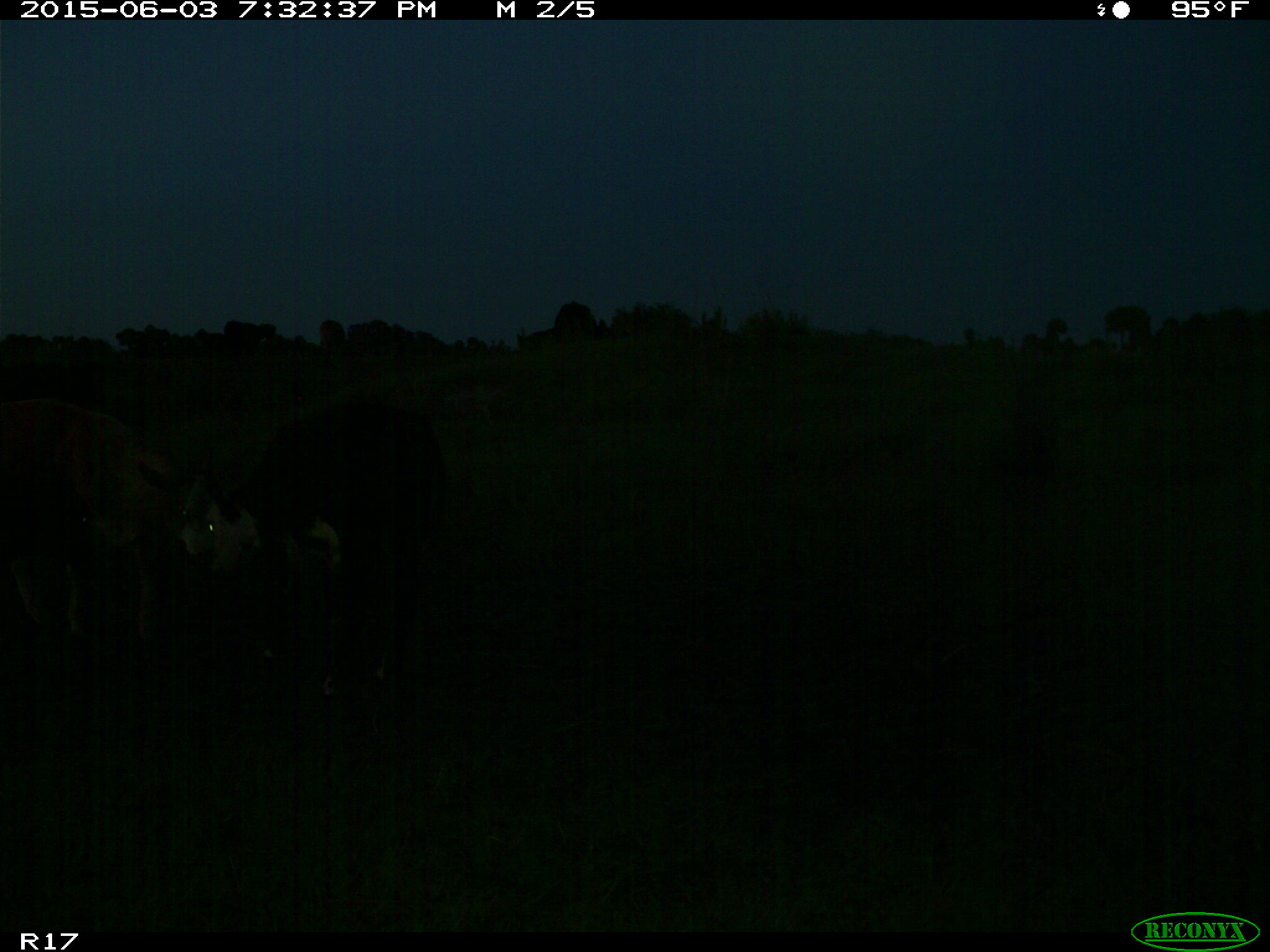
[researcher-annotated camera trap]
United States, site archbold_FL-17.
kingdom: Animalia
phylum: Chordata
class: Mammalia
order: Artiodactyla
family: Bovidae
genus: Bos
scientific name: Bos taurus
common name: domestic cow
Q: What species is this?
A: Bos taurus (domestic cow).